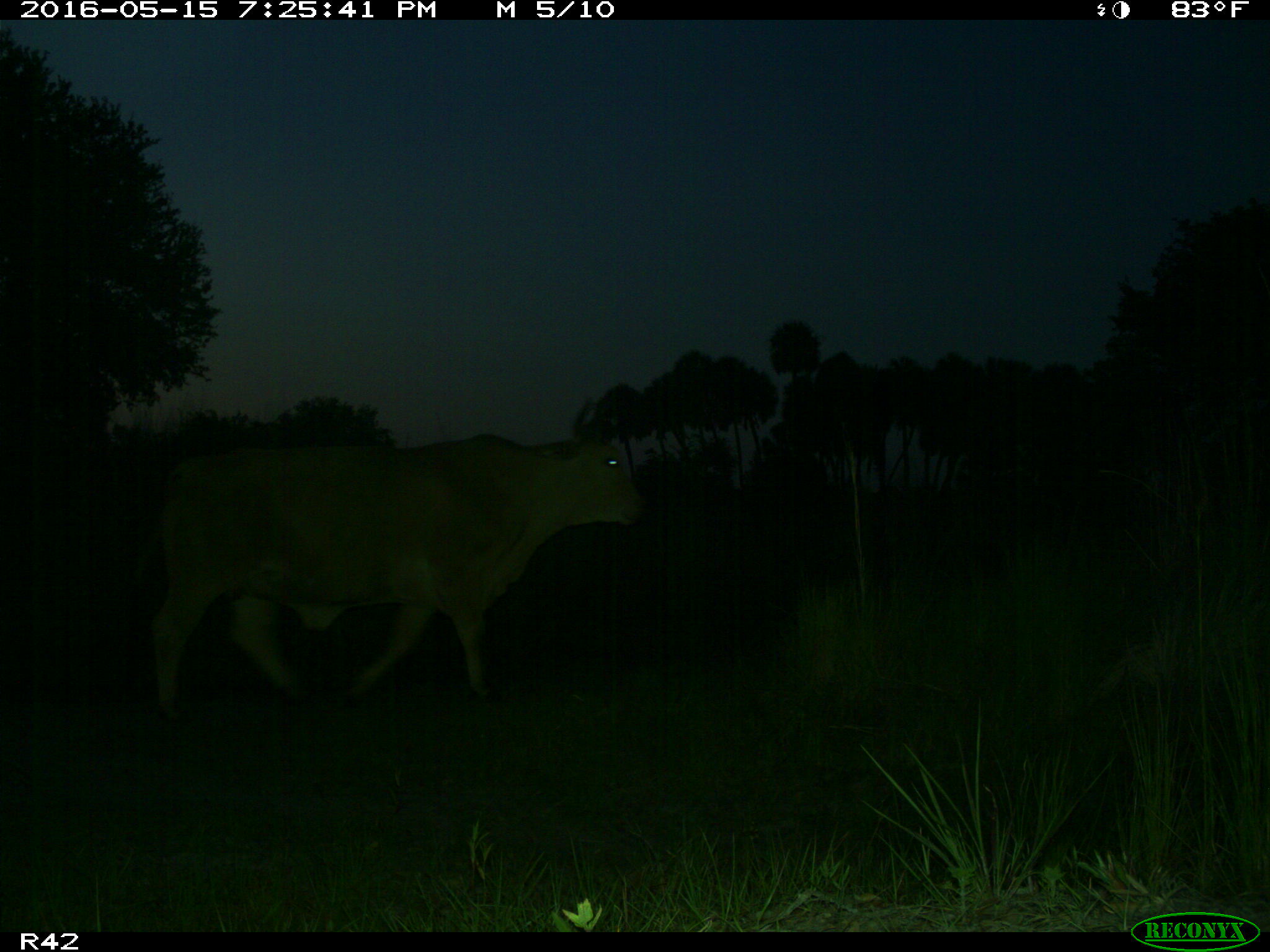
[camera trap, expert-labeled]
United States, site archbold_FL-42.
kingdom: Animalia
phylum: Chordata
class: Mammalia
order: Artiodactyla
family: Bovidae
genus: Bos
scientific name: Bos taurus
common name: domestic cow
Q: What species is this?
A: Bos taurus (domestic cow).